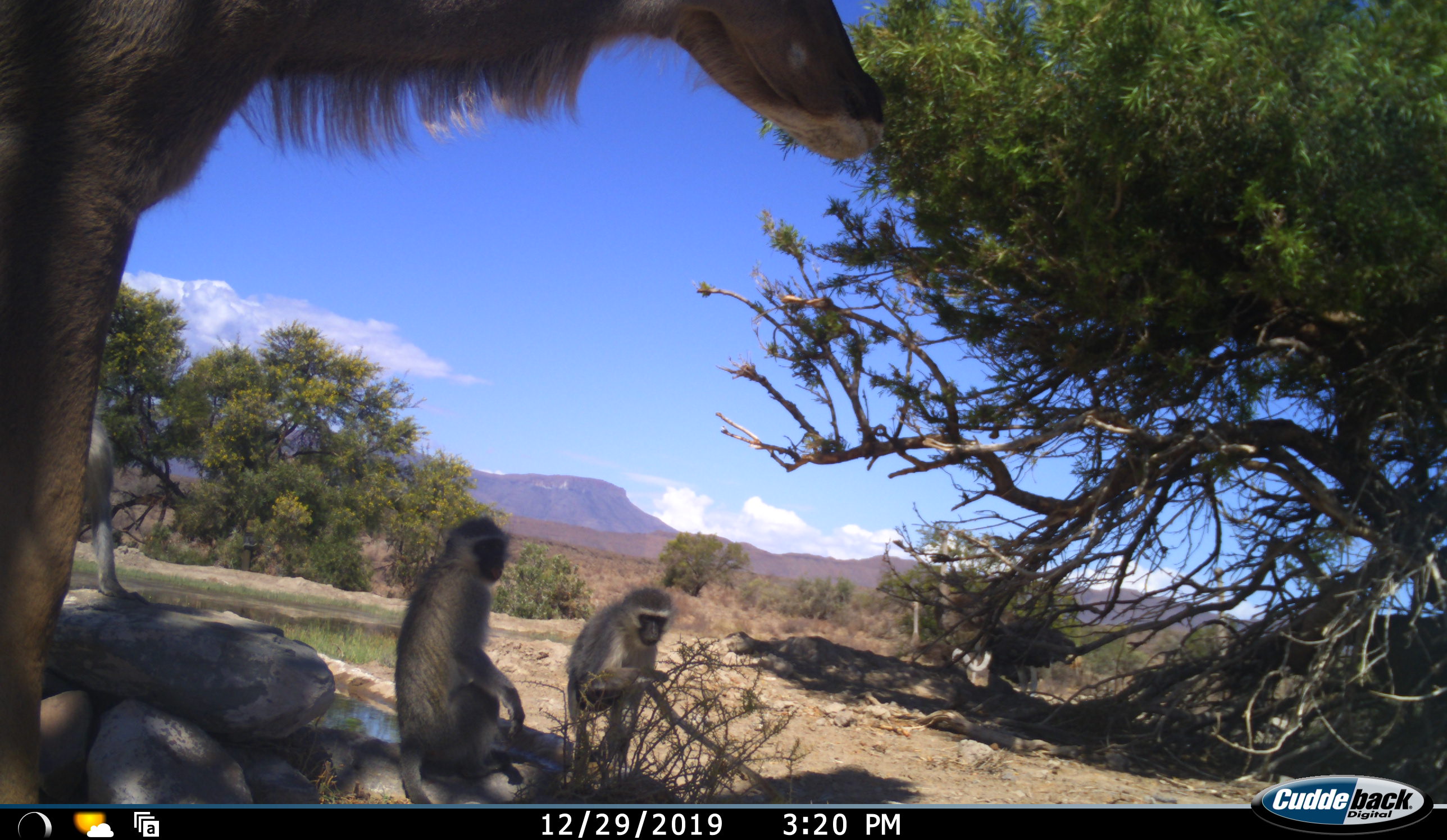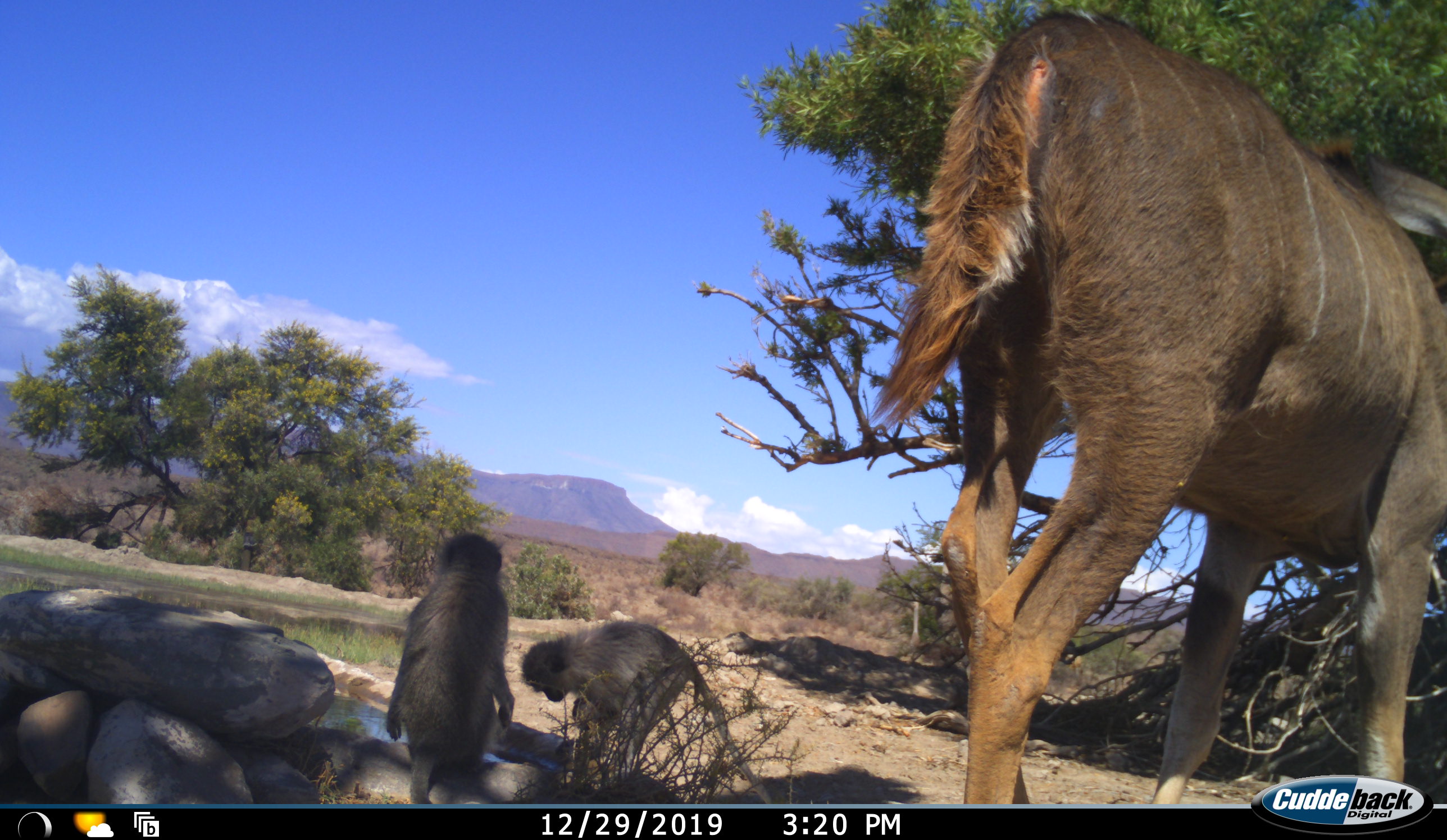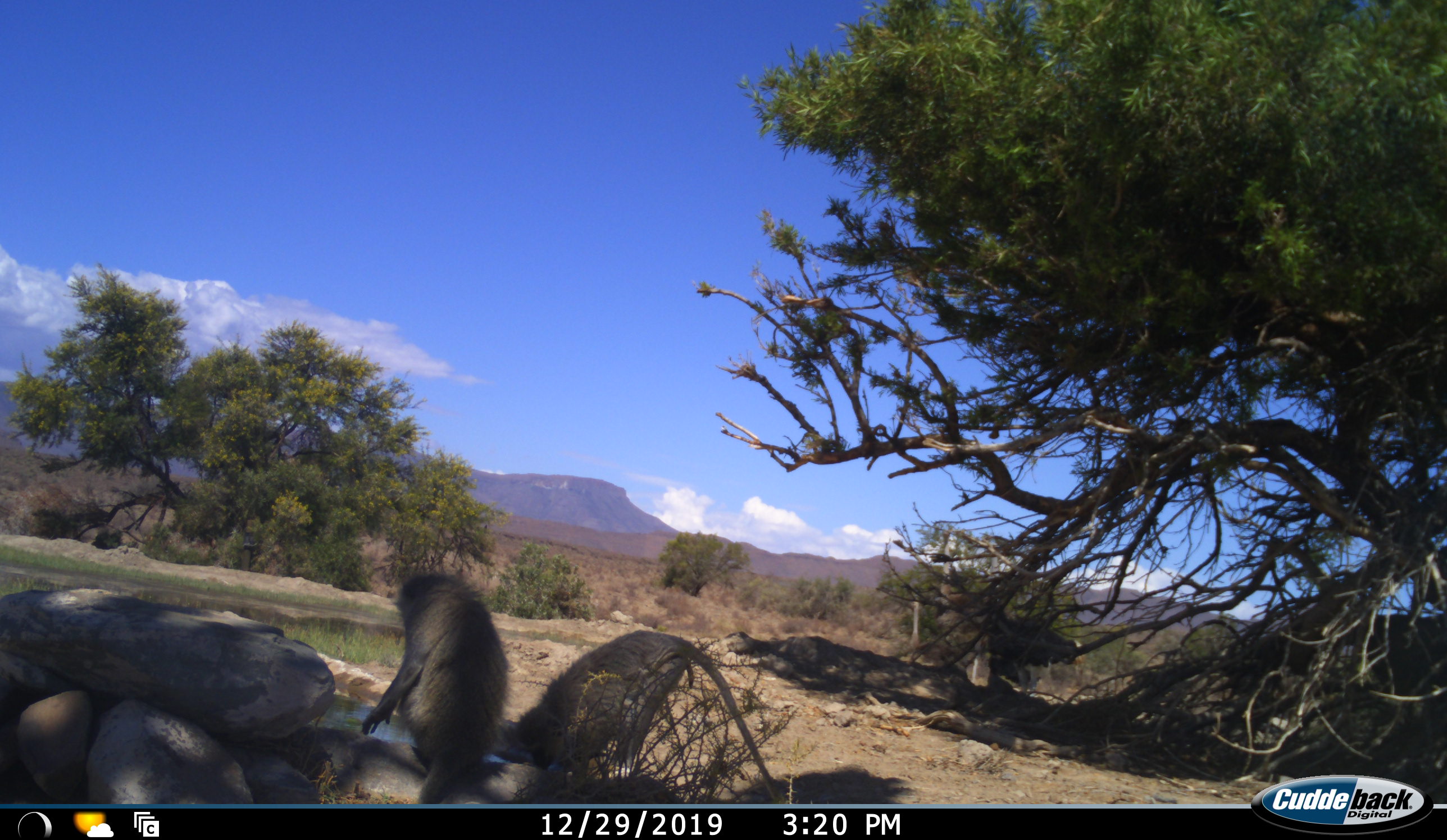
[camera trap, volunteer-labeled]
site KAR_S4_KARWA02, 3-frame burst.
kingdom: Animalia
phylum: Chordata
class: Mammalia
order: Artiodactyla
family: Bovidae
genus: Tragelaphus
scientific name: Tragelaphus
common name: kudu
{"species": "kudu (Tragelaphus)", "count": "1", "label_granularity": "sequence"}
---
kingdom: Animalia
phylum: Chordata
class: Mammalia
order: Primates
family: Cercopithecidae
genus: Chlorocebus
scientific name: Chlorocebus pygerythrus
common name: vervet monkey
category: monkeyvervet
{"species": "monkeyvervet (vervet monkey) (Chlorocebus pygerythrus)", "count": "3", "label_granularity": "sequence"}